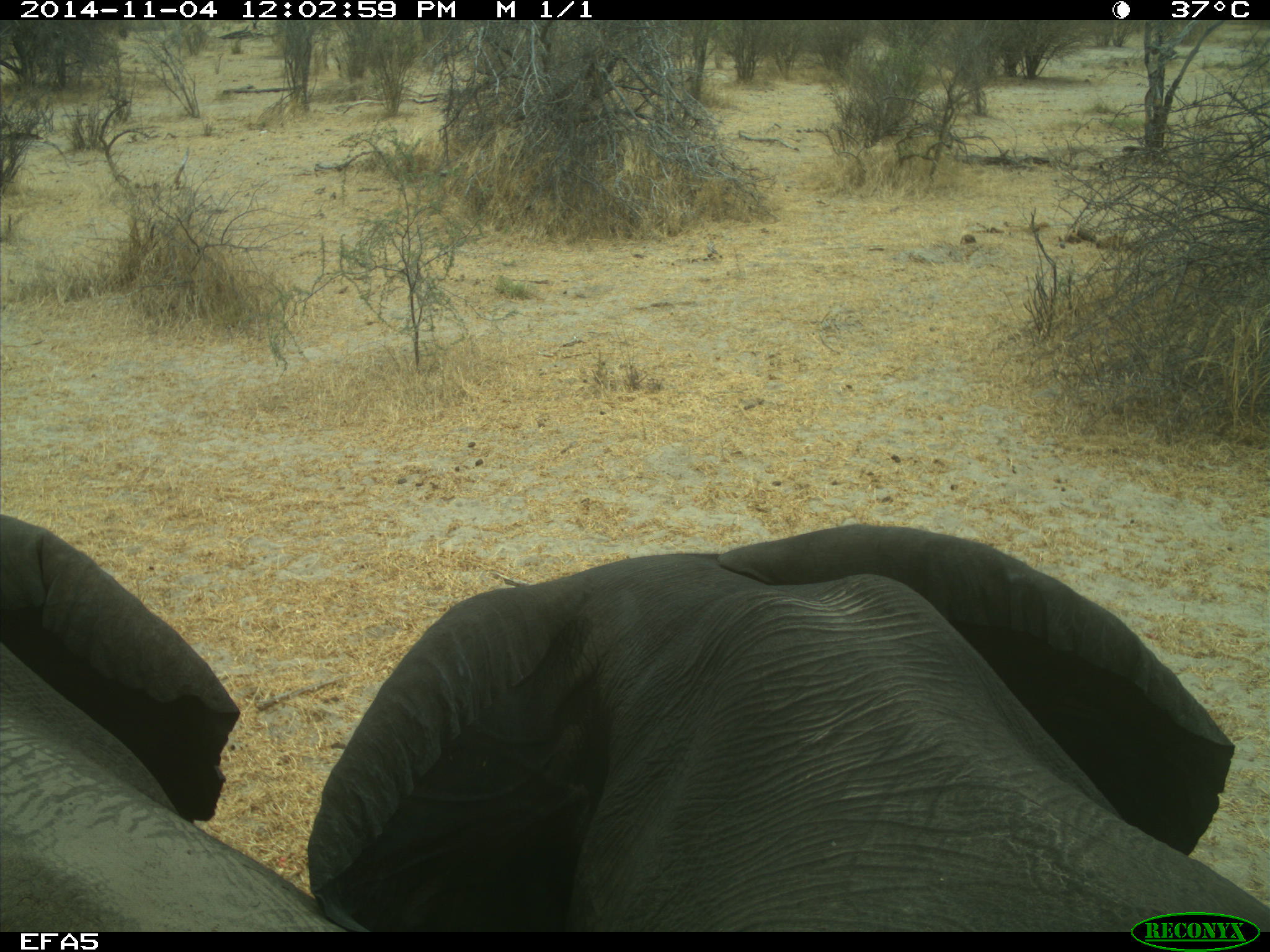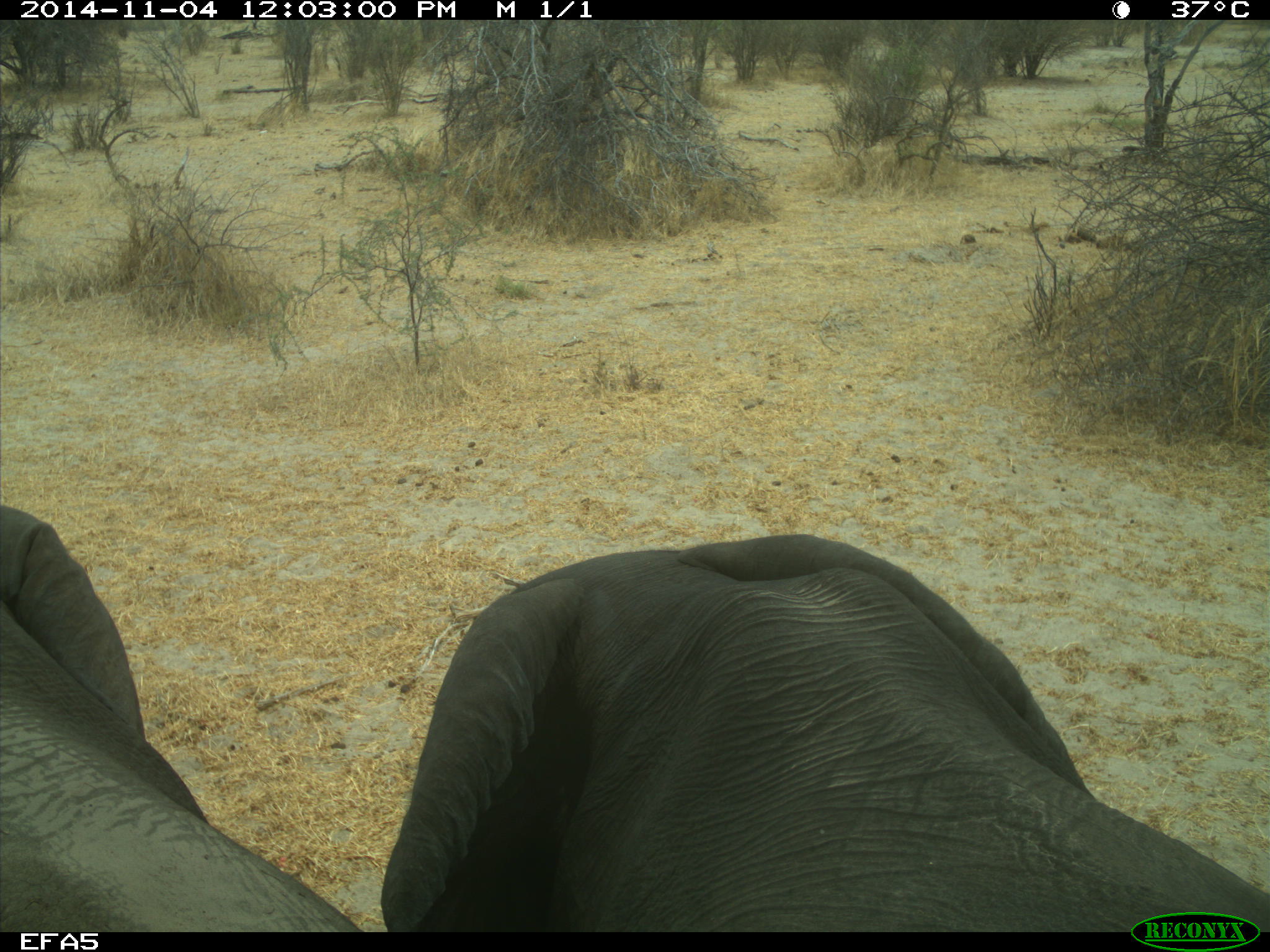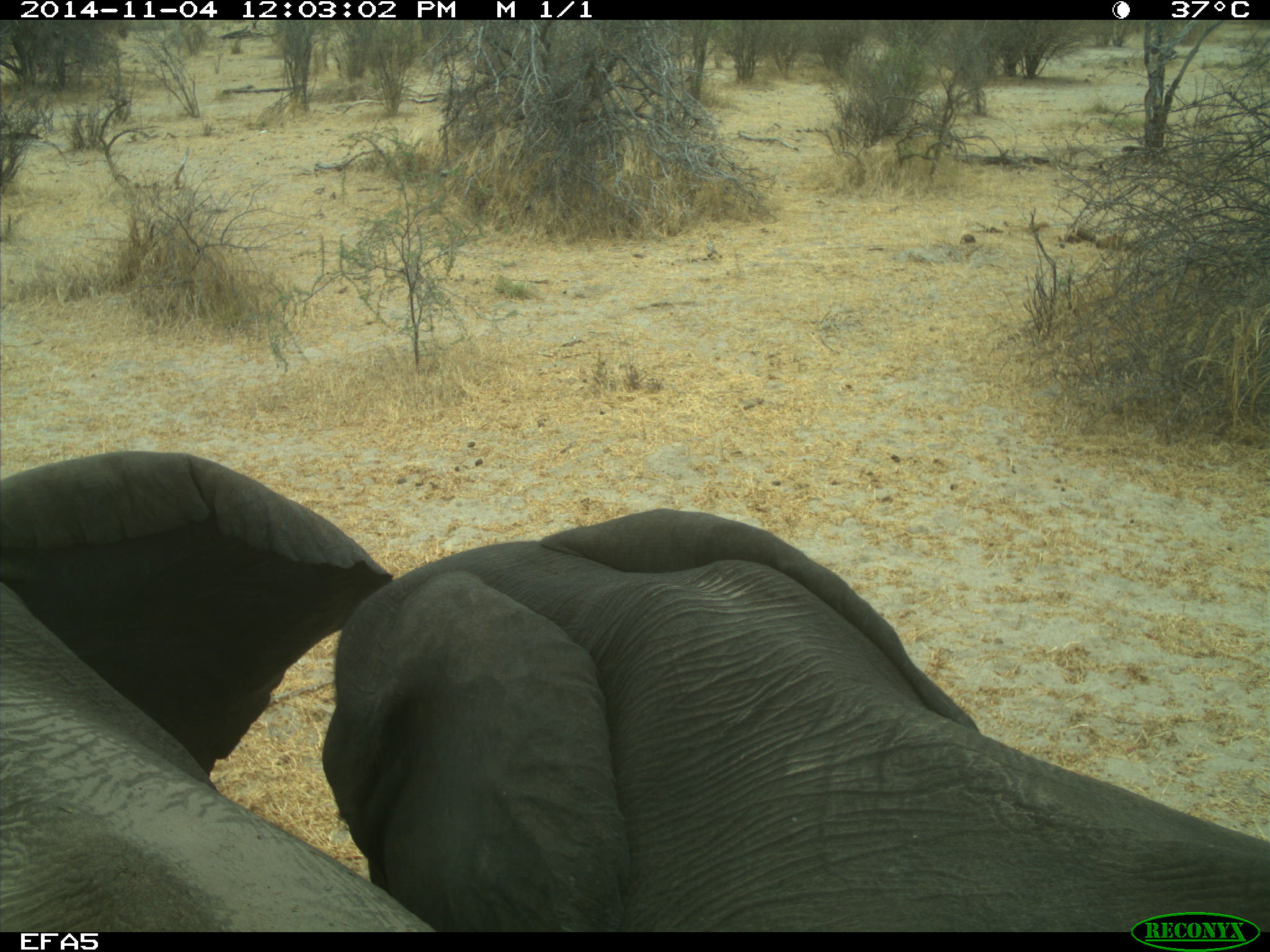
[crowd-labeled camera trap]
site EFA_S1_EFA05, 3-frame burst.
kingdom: Animalia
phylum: Chordata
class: Mammalia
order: Proboscidea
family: Elephantidae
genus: Loxodonta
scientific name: Loxodonta africana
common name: african bush elephant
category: elephant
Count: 2.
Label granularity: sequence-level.